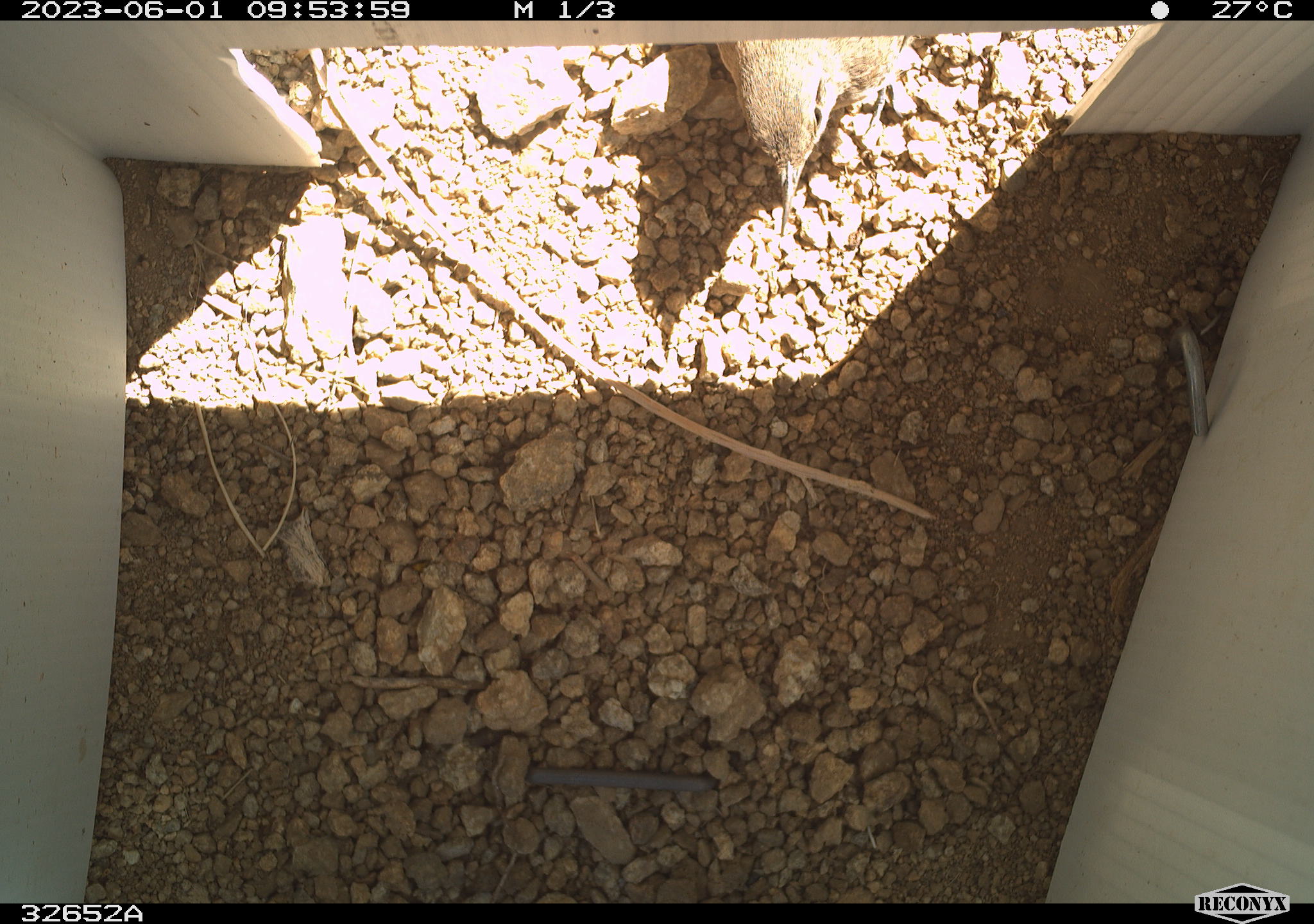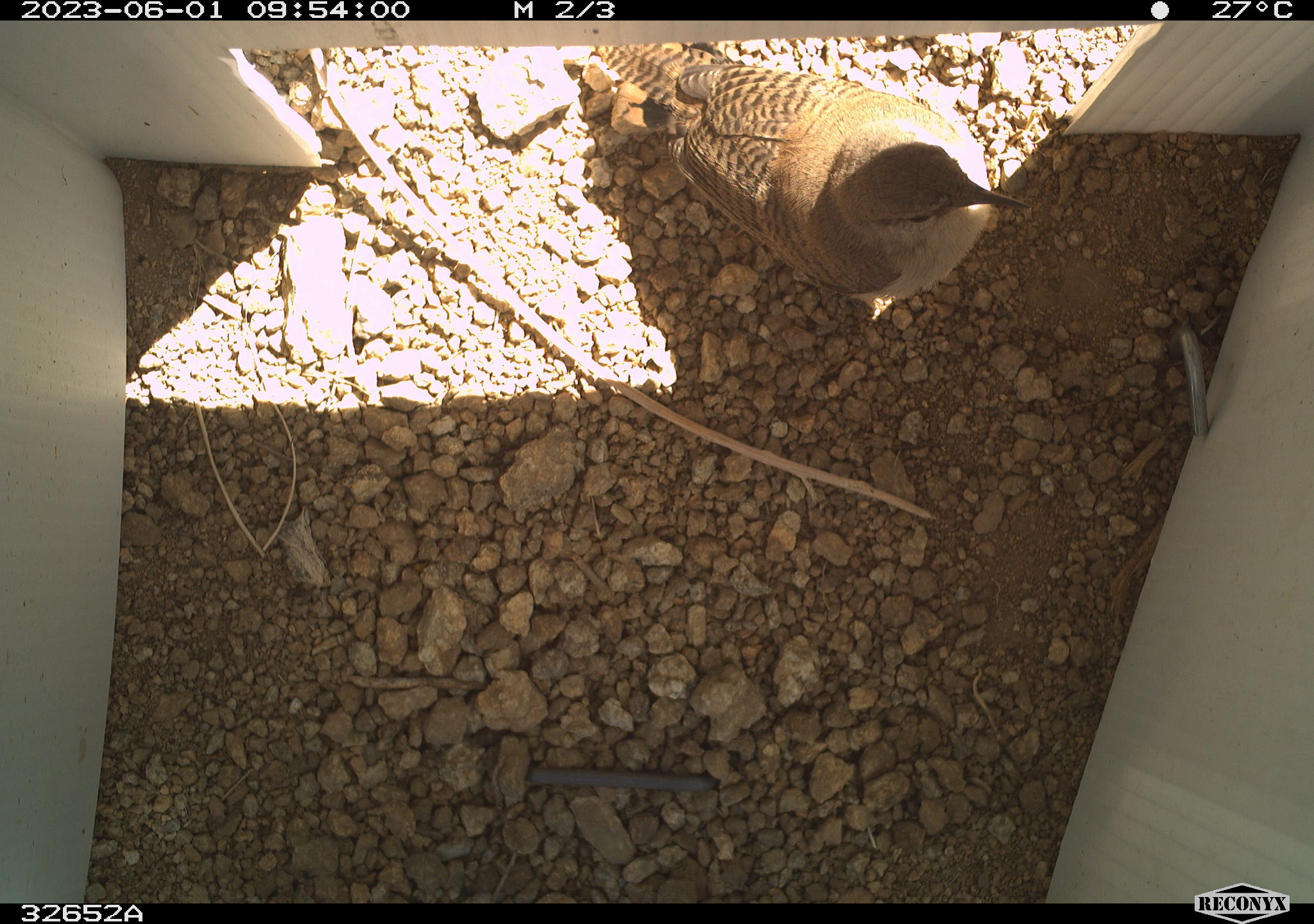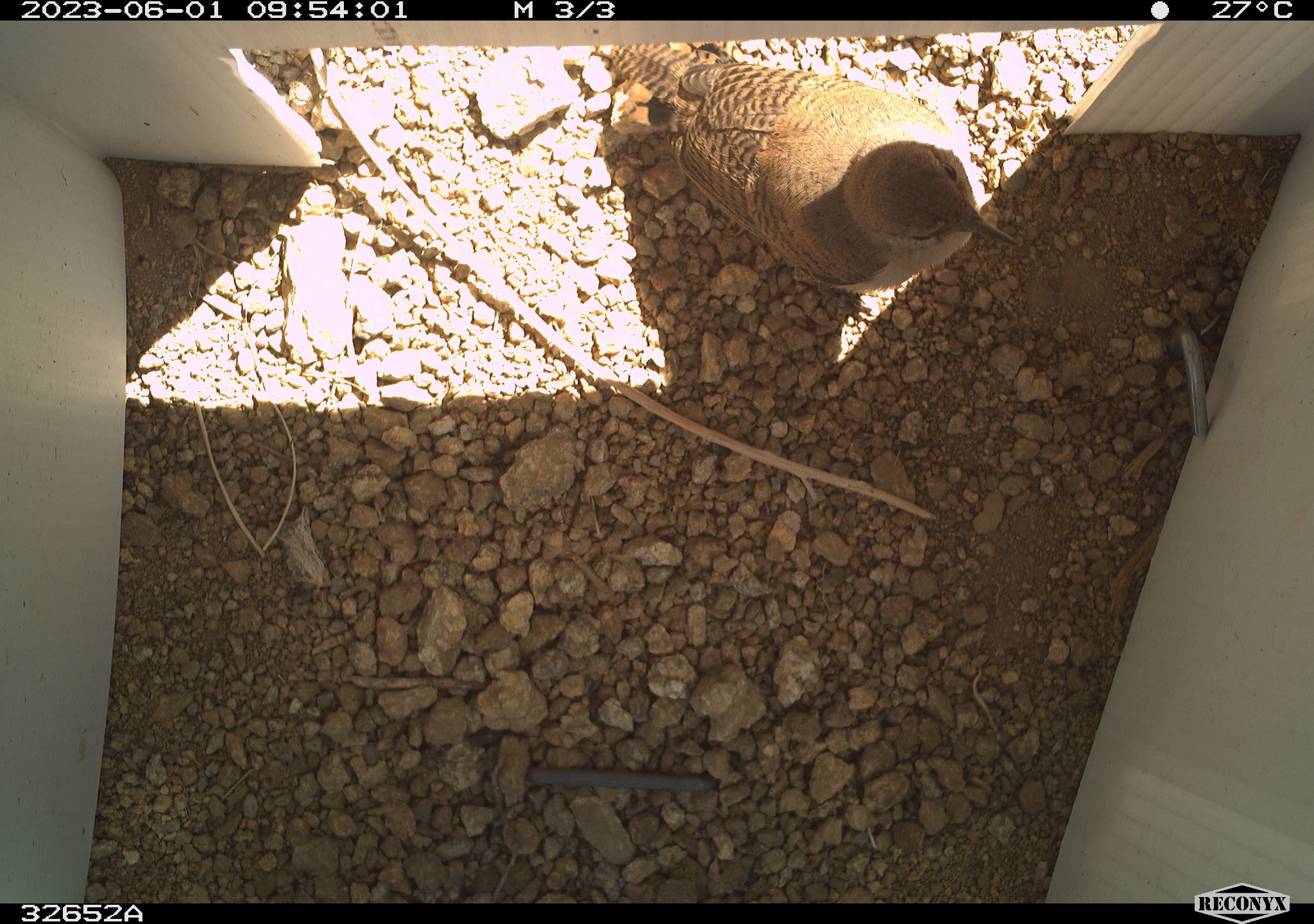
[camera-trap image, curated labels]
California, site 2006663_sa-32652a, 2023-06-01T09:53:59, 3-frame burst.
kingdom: Animalia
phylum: Chordata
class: Aves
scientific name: Aves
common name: bird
Bird (Aves).